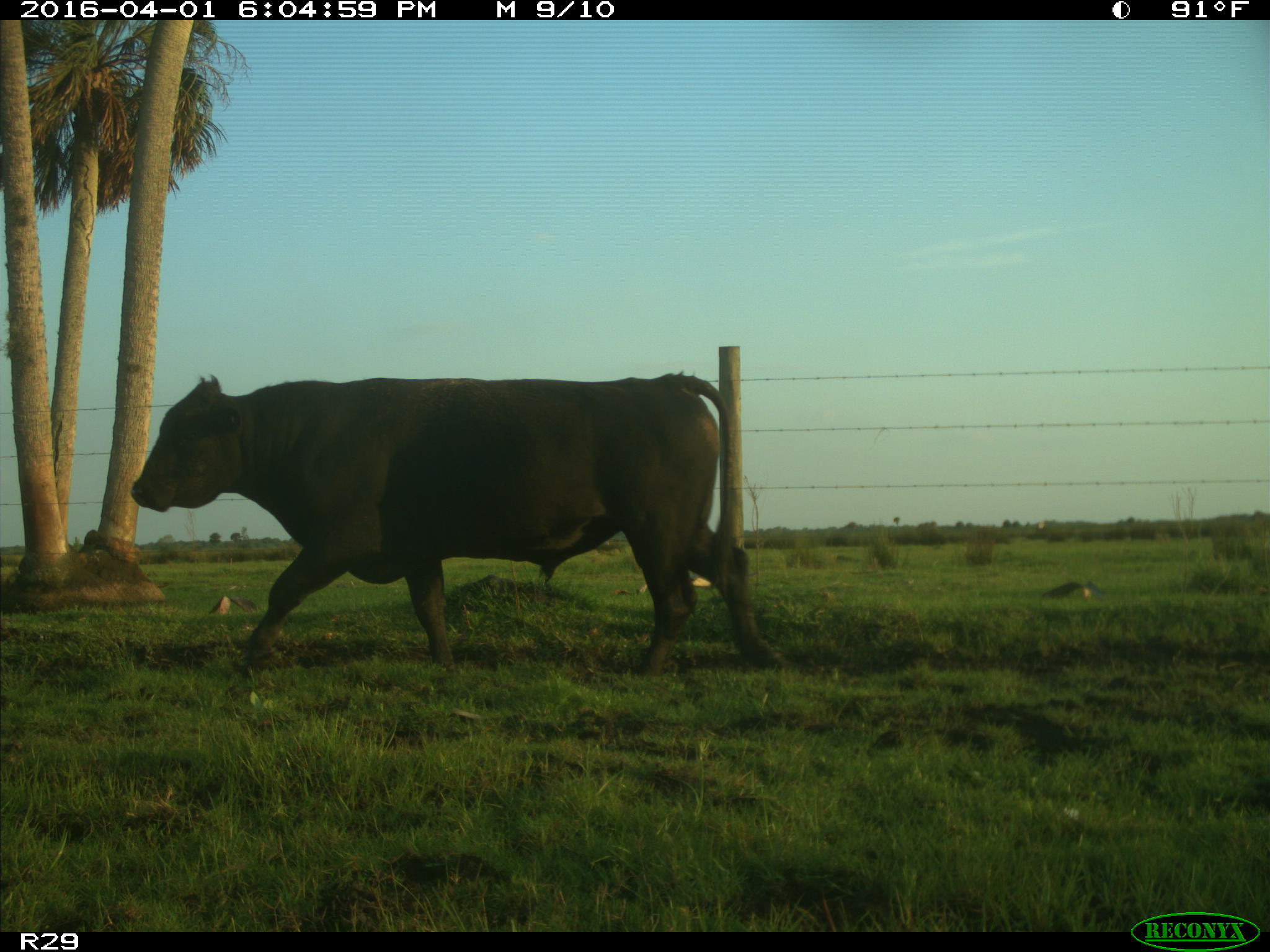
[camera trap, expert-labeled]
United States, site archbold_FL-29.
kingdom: Animalia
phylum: Chordata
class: Mammalia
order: Artiodactyla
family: Bovidae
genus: Bos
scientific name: Bos taurus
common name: domestic cow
Bos taurus (domestic cow).